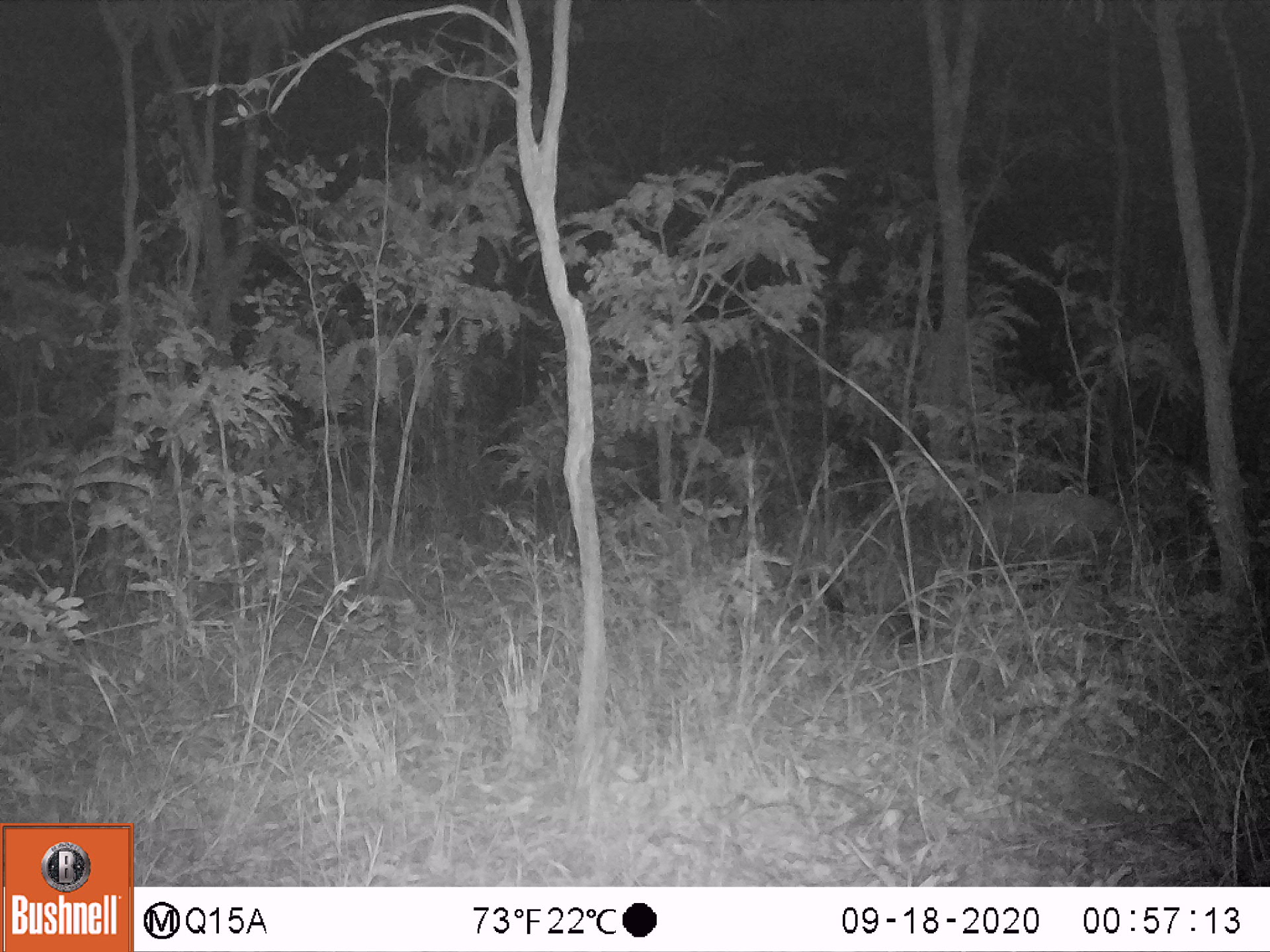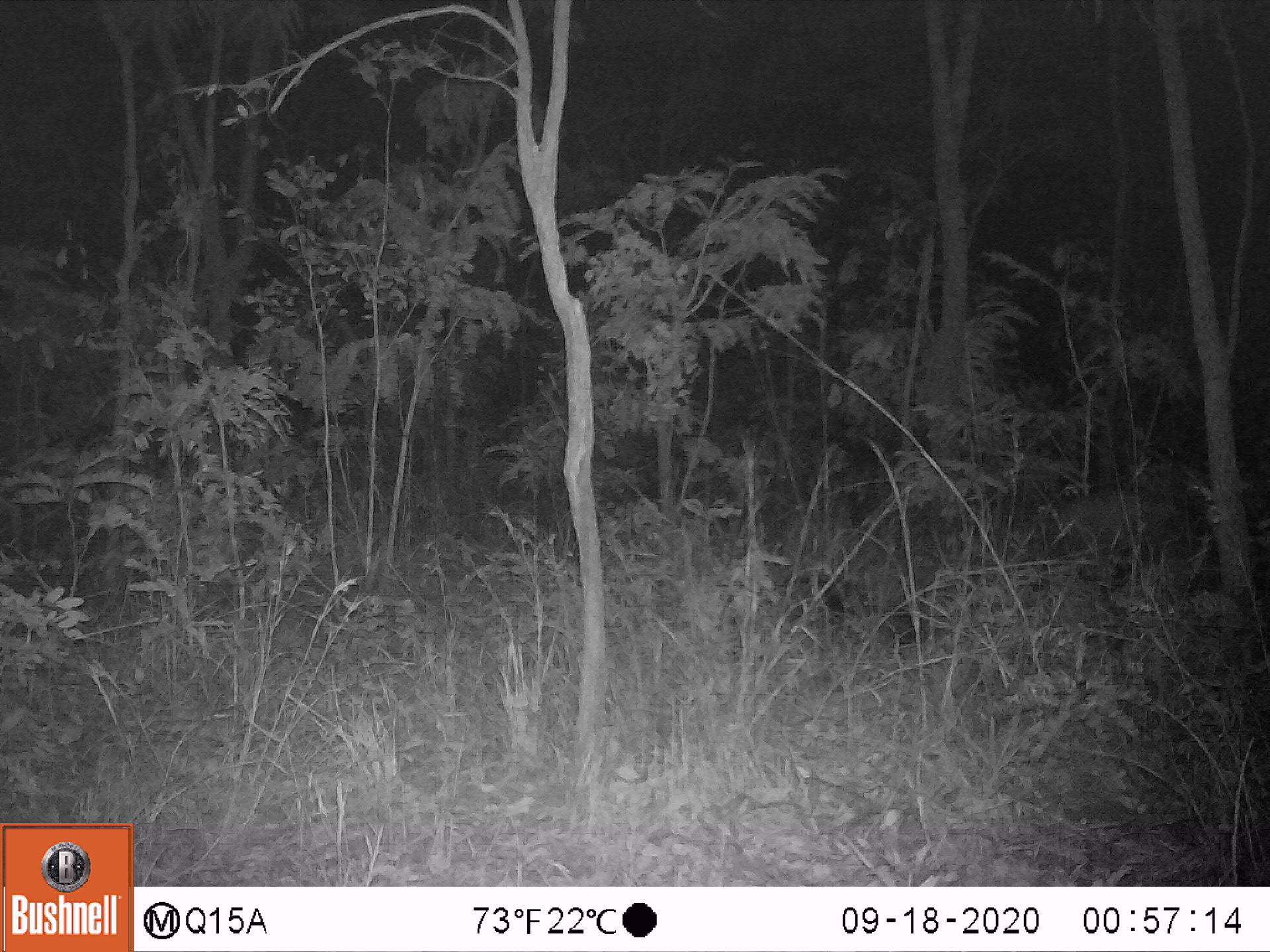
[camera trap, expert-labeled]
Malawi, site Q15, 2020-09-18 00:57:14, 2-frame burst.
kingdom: Animalia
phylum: Chordata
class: Mammalia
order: Artiodactyla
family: Suidae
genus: Potamochoerus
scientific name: Potamochoerus larvatus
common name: bushpig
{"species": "bushpig (Potamochoerus larvatus)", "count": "1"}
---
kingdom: Animalia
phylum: Chordata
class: Mammalia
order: Artiodactyla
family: Bovidae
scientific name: Antilopinae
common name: small antelope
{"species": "small antelope (Antilopinae)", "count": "1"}